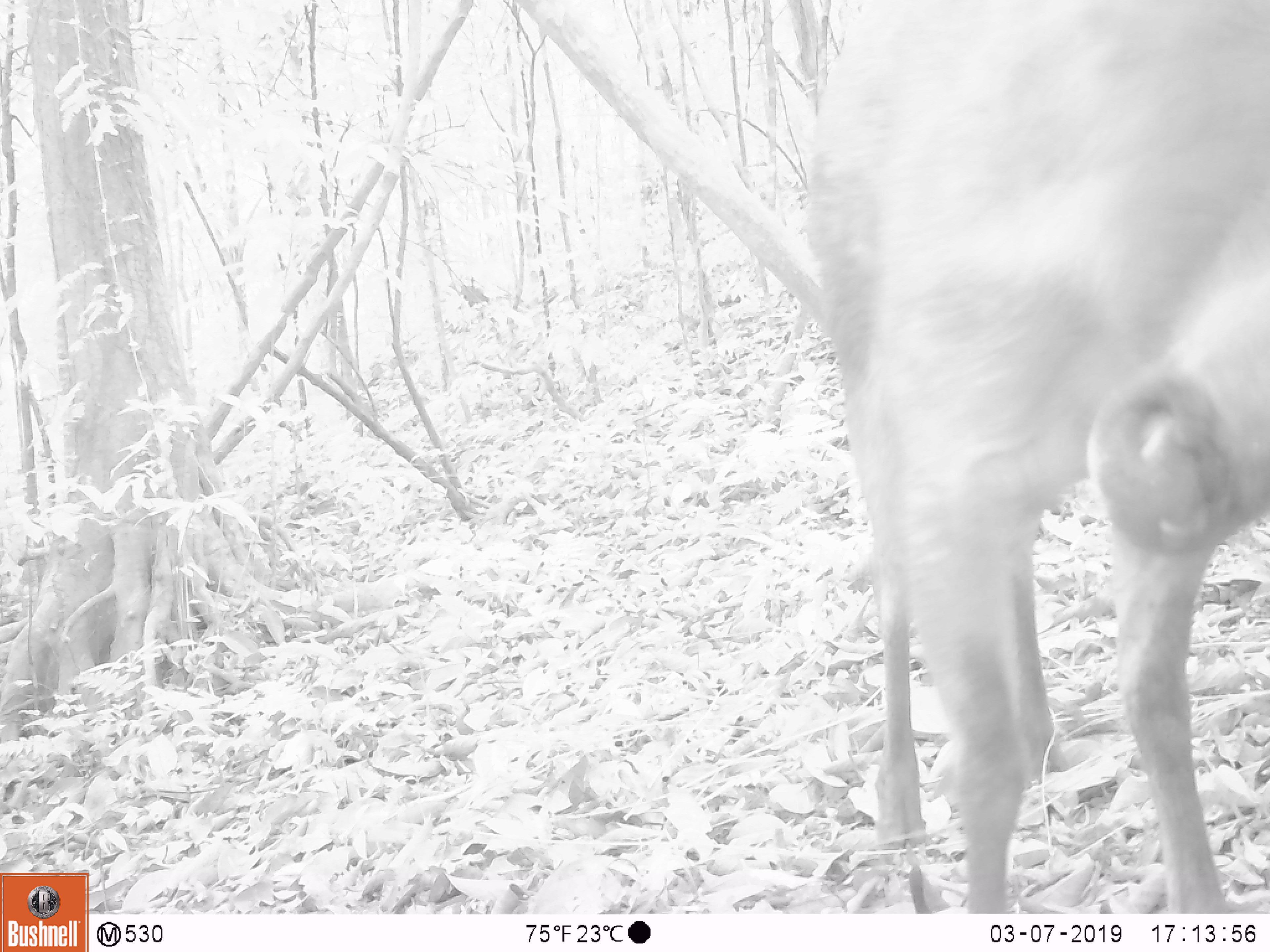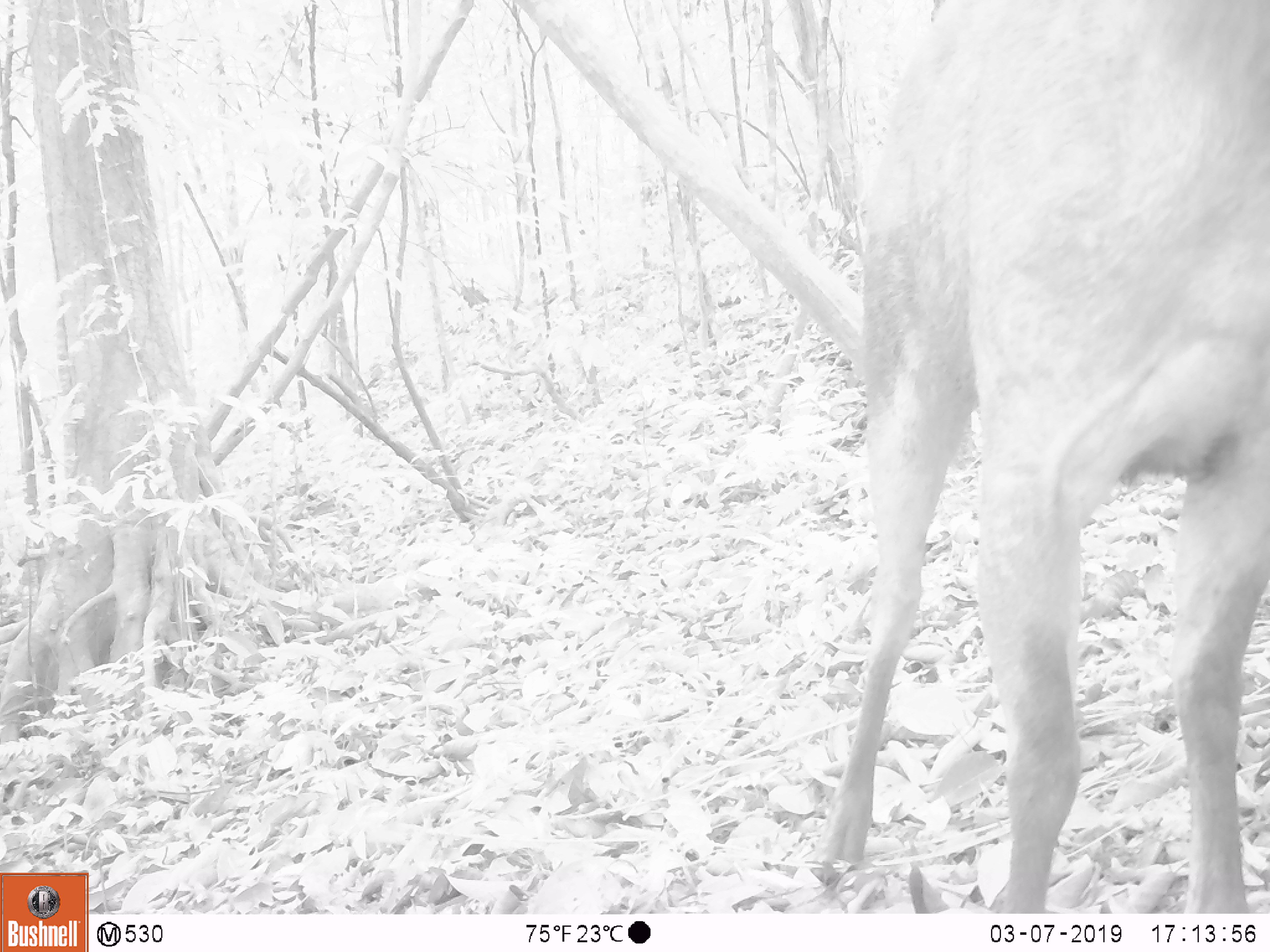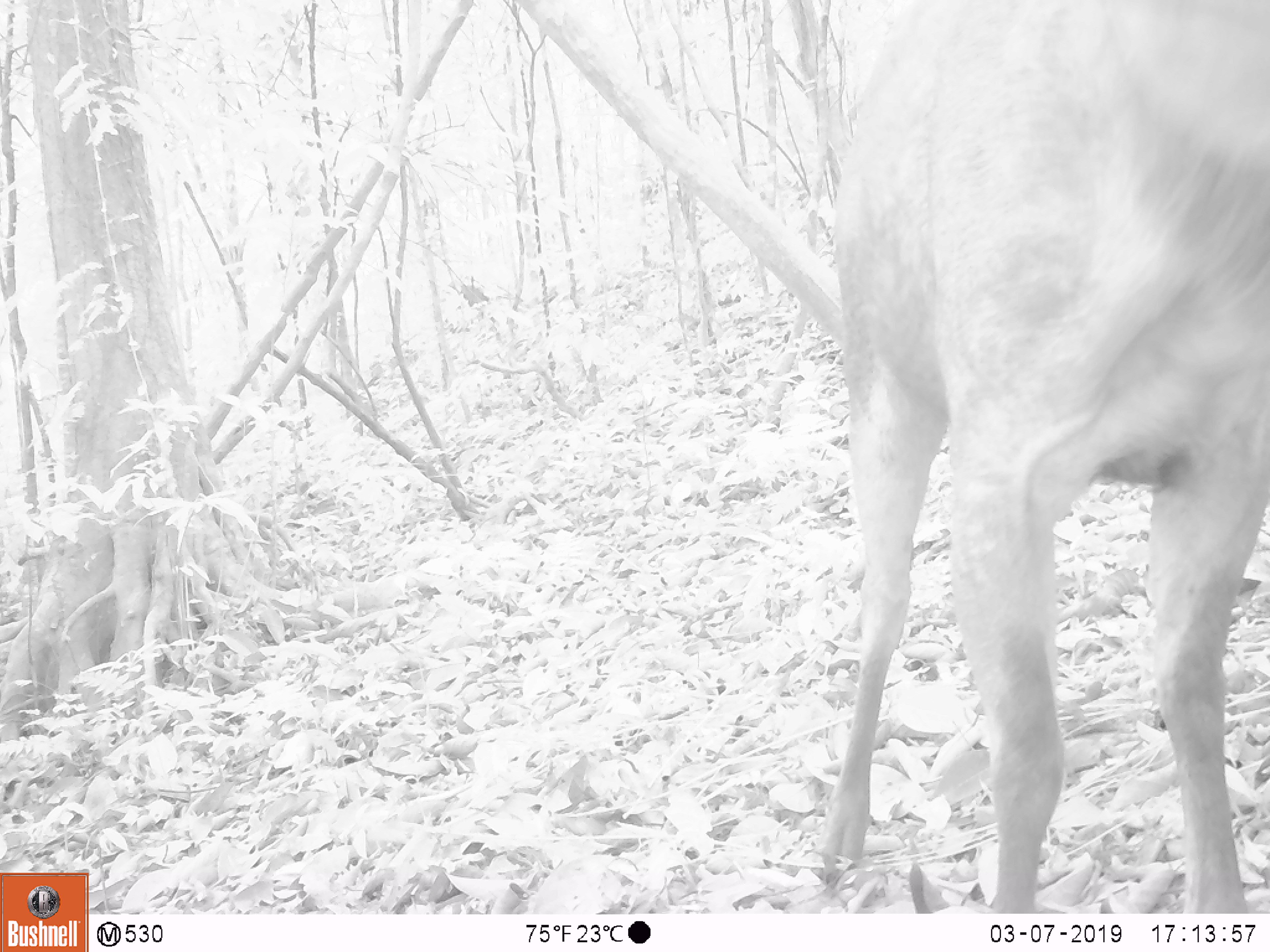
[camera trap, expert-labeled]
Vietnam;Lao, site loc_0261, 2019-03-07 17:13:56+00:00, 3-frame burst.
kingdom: Animalia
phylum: Chordata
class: Mammalia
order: Artiodactyla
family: Cervidae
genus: Rusa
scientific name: Rusa unicolor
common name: sambar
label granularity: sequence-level